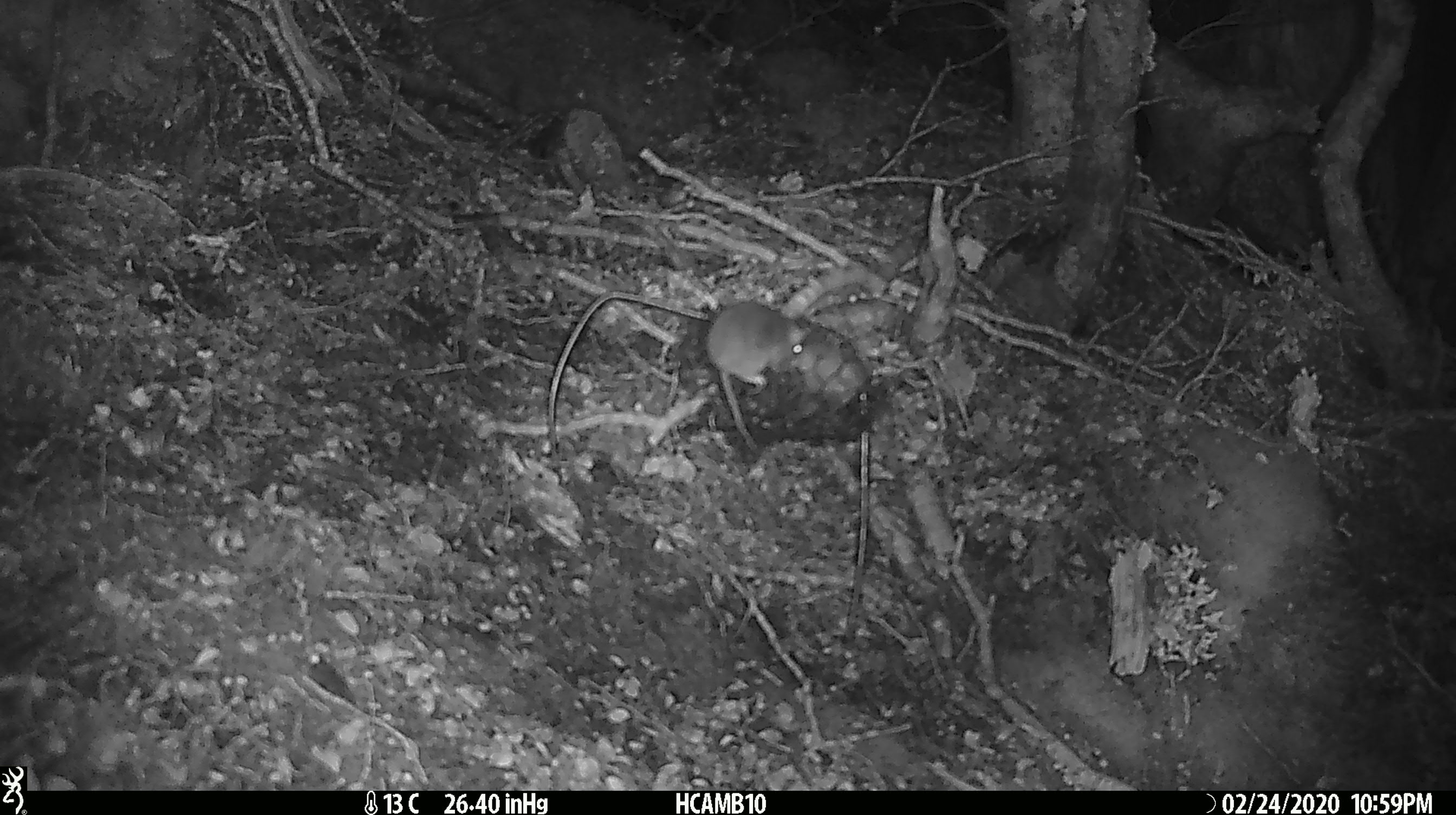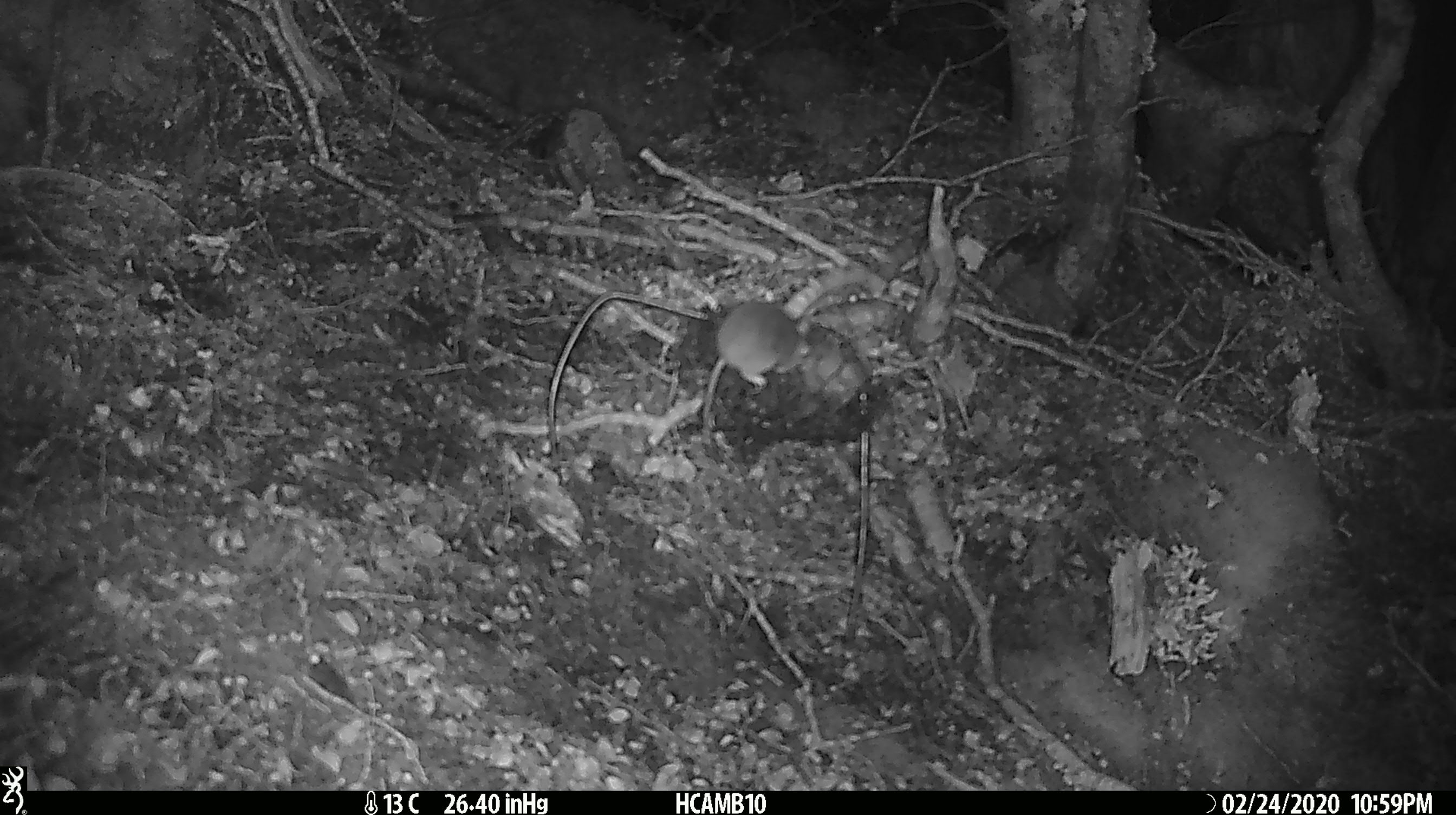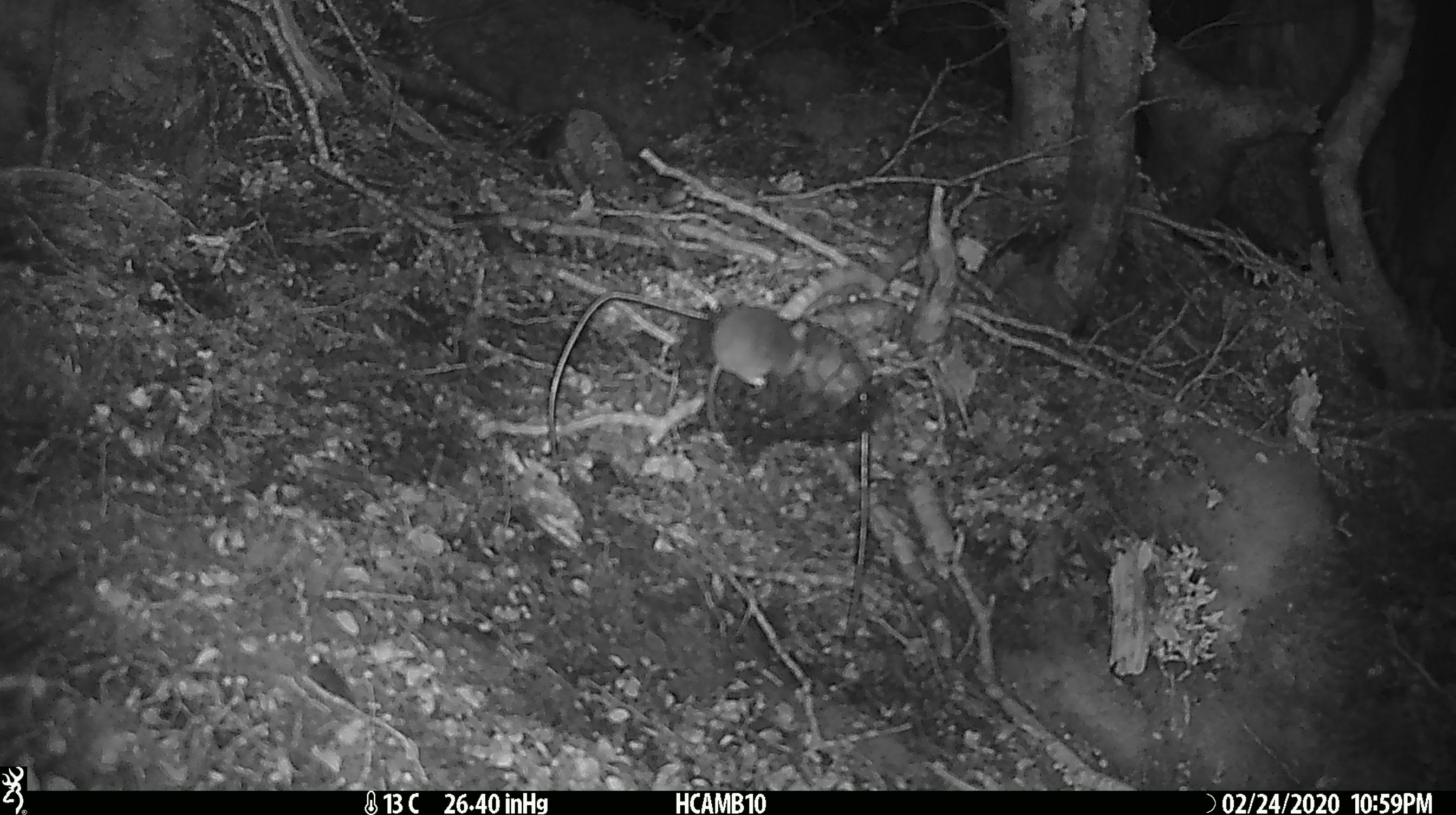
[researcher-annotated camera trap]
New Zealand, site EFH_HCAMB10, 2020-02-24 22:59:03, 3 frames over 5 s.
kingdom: Animalia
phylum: Chordata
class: Mammalia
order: Rodentia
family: Muridae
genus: Mus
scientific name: Mus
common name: mouse